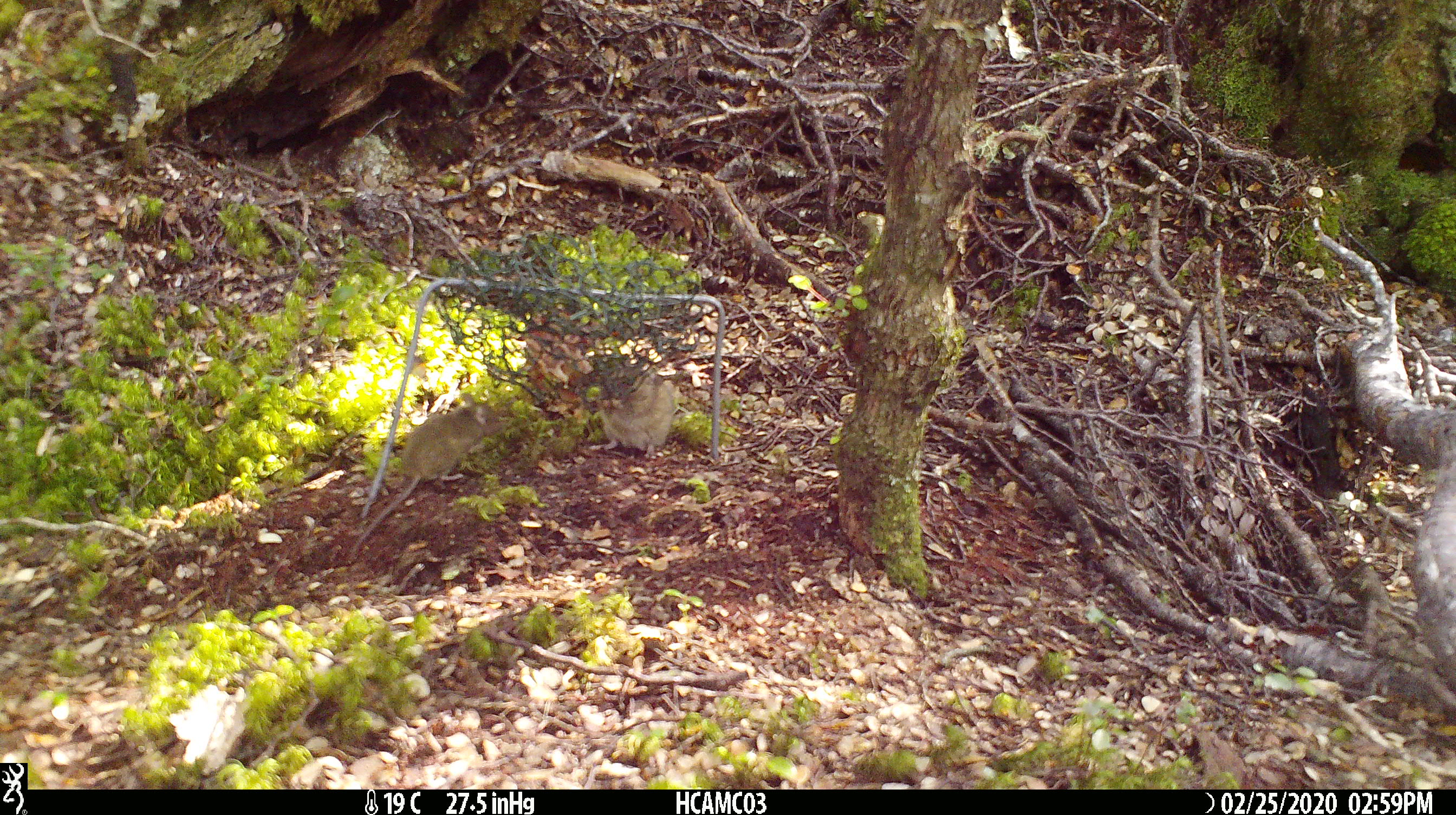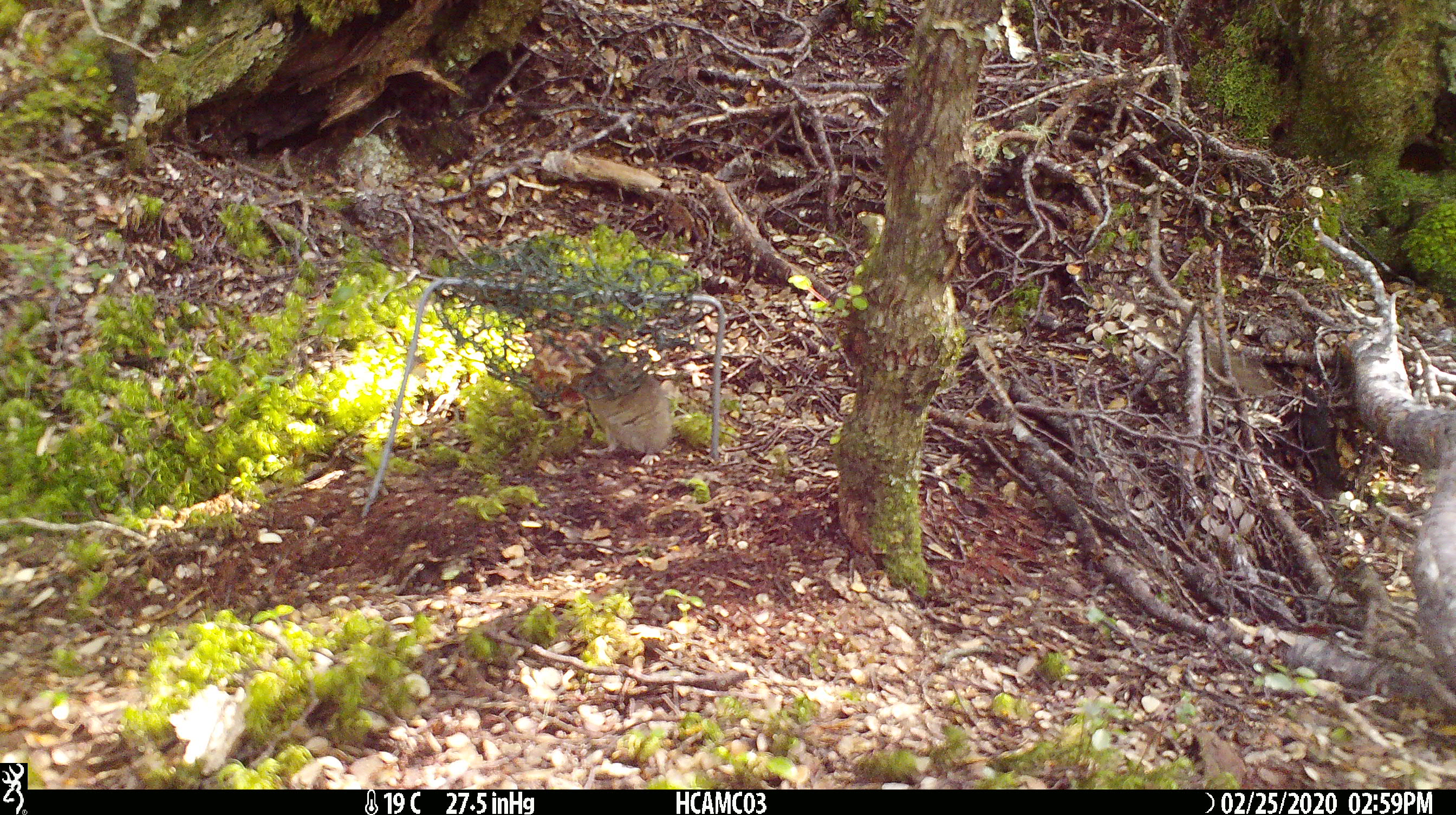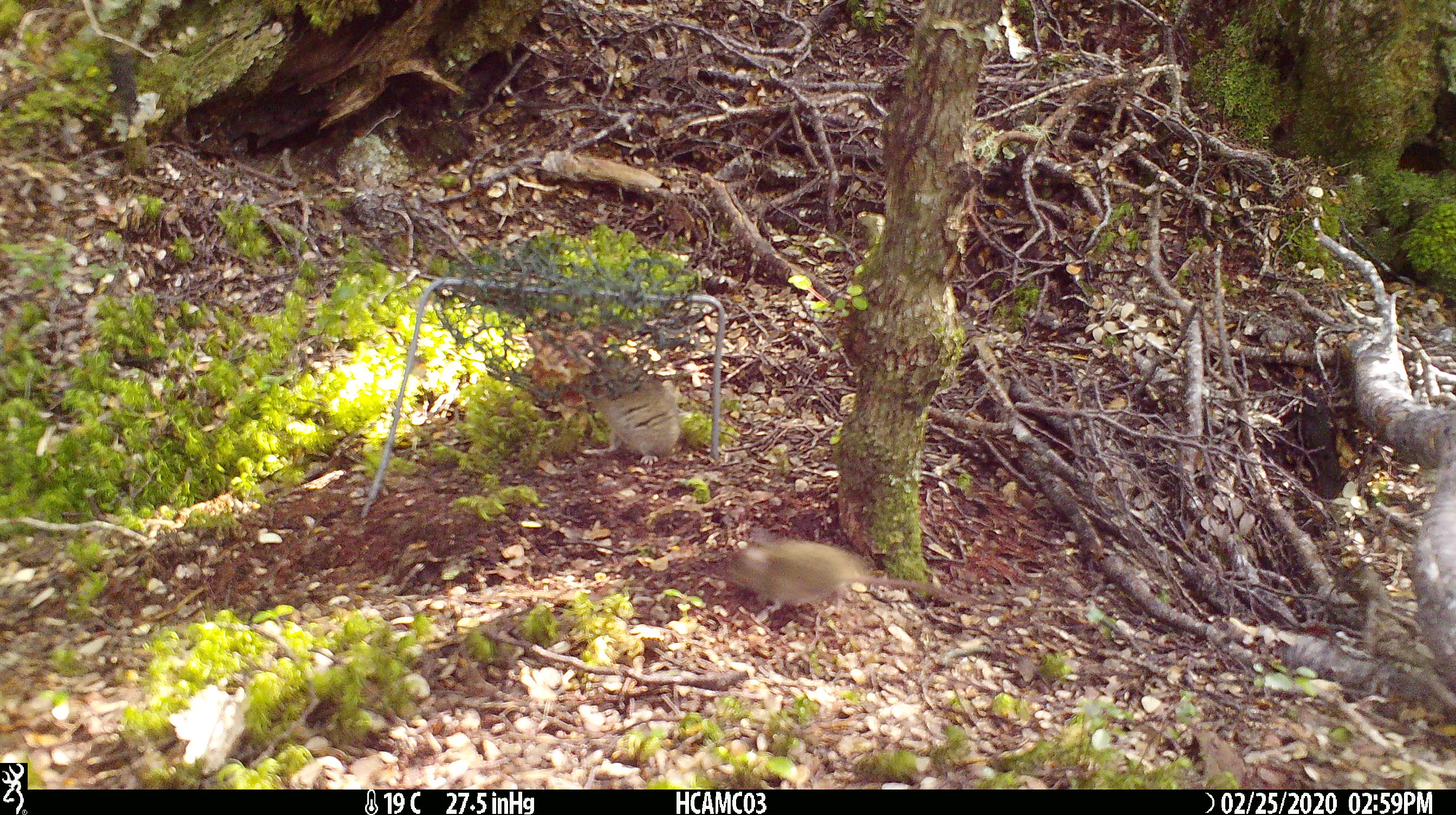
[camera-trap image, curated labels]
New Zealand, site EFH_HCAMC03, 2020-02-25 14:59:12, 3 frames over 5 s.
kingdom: Animalia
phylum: Chordata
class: Mammalia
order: Rodentia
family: Muridae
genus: Mus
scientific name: Mus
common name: mouse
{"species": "mouse (Mus)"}